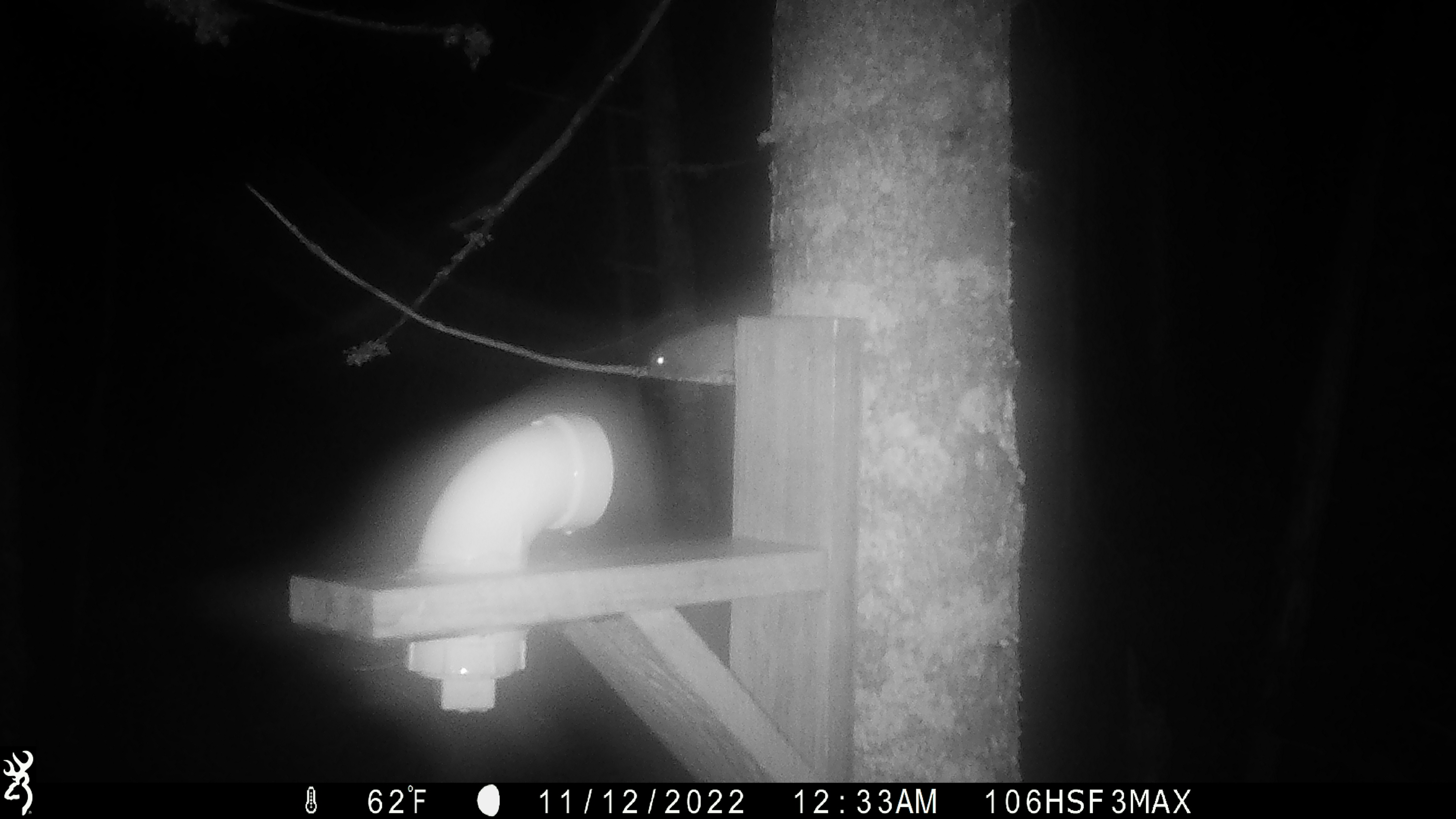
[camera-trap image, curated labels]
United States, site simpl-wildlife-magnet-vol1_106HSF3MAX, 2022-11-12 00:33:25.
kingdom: Animalia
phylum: Chordata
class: Mammalia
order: Rodentia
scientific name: Rodentia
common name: mouse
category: mouse sp.